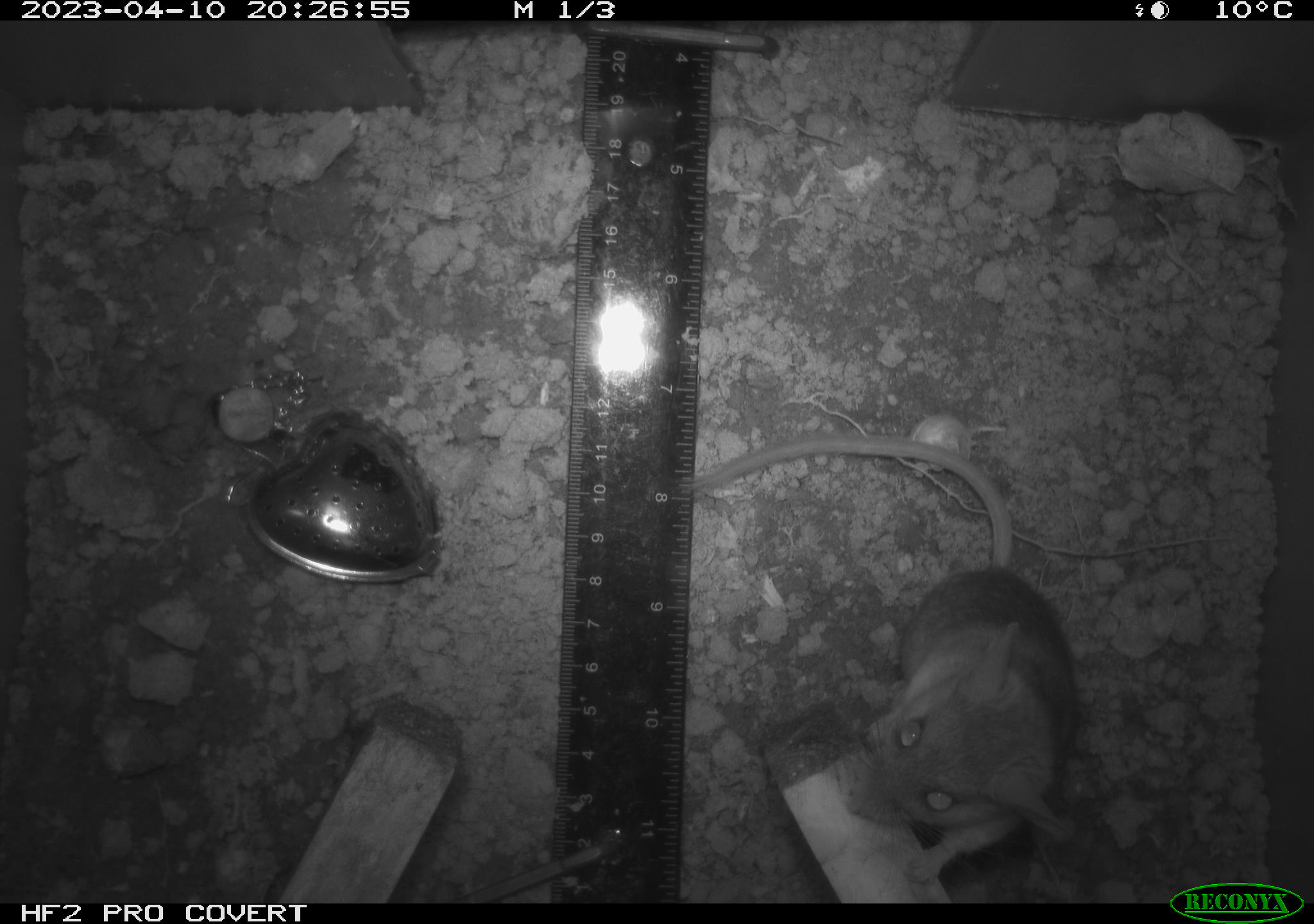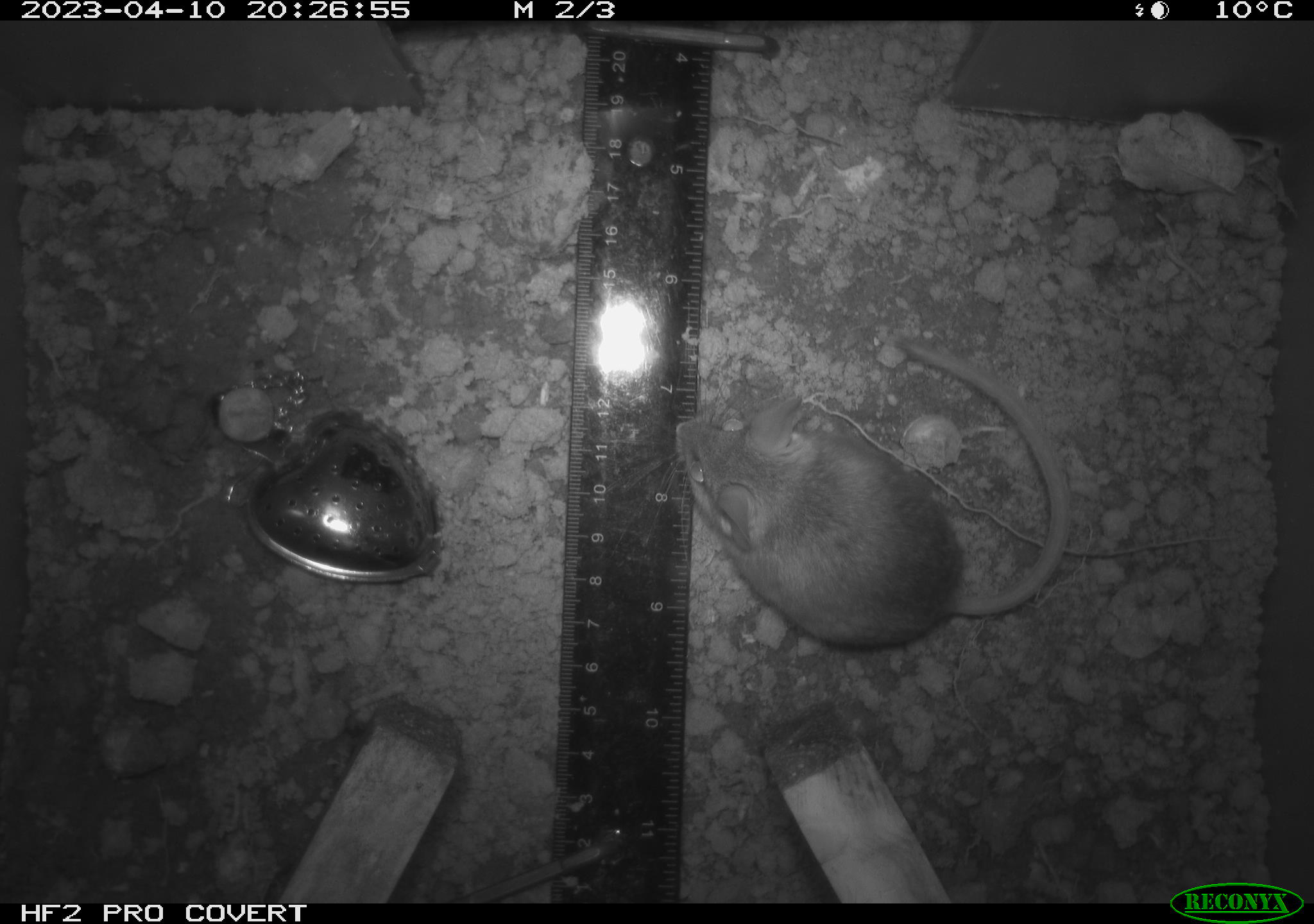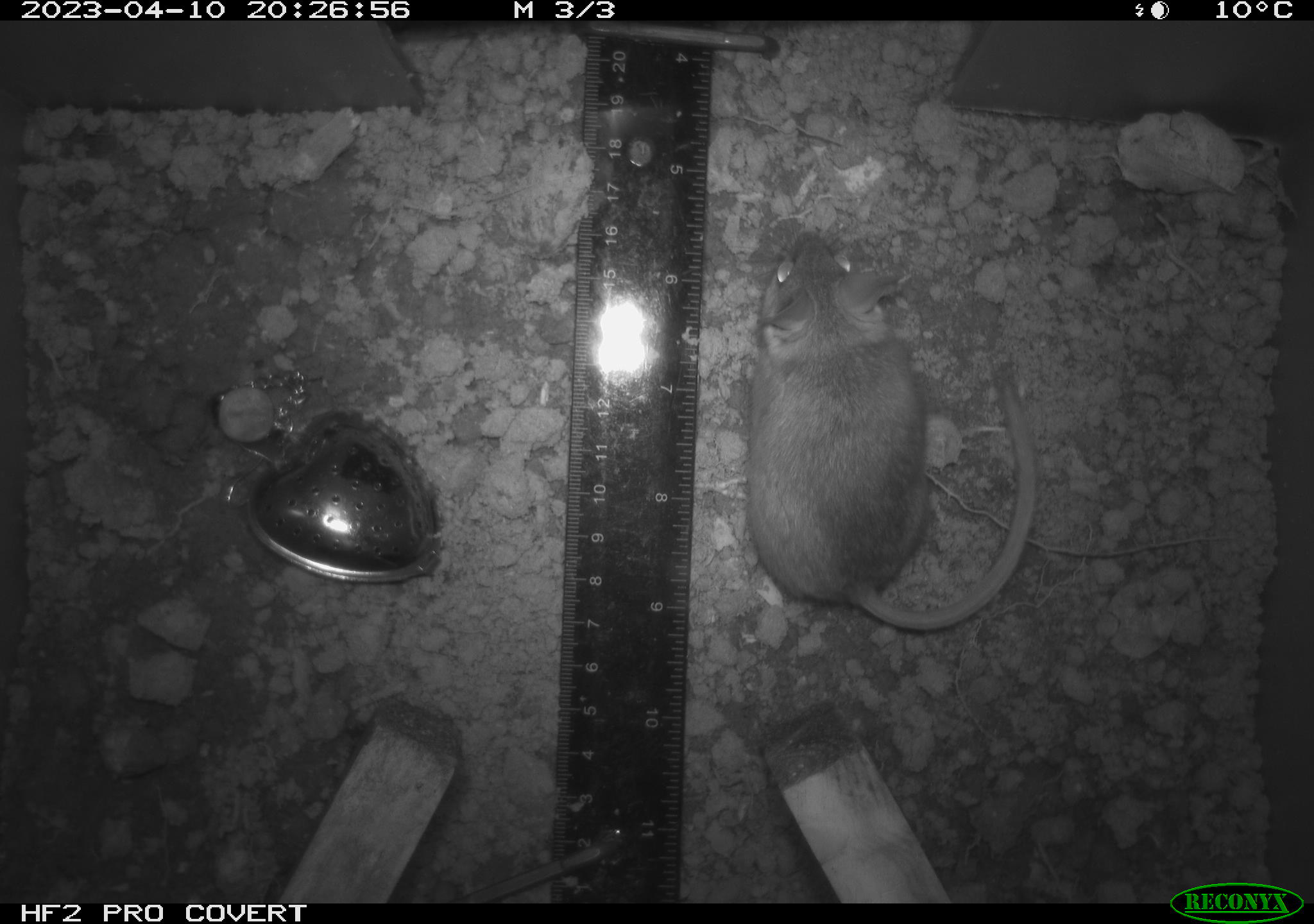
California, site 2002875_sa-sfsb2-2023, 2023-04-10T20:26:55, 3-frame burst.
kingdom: Animalia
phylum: Chordata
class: Mammalia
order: Rodentia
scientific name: Rodentia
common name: mouse species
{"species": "mouse species (Rodentia)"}